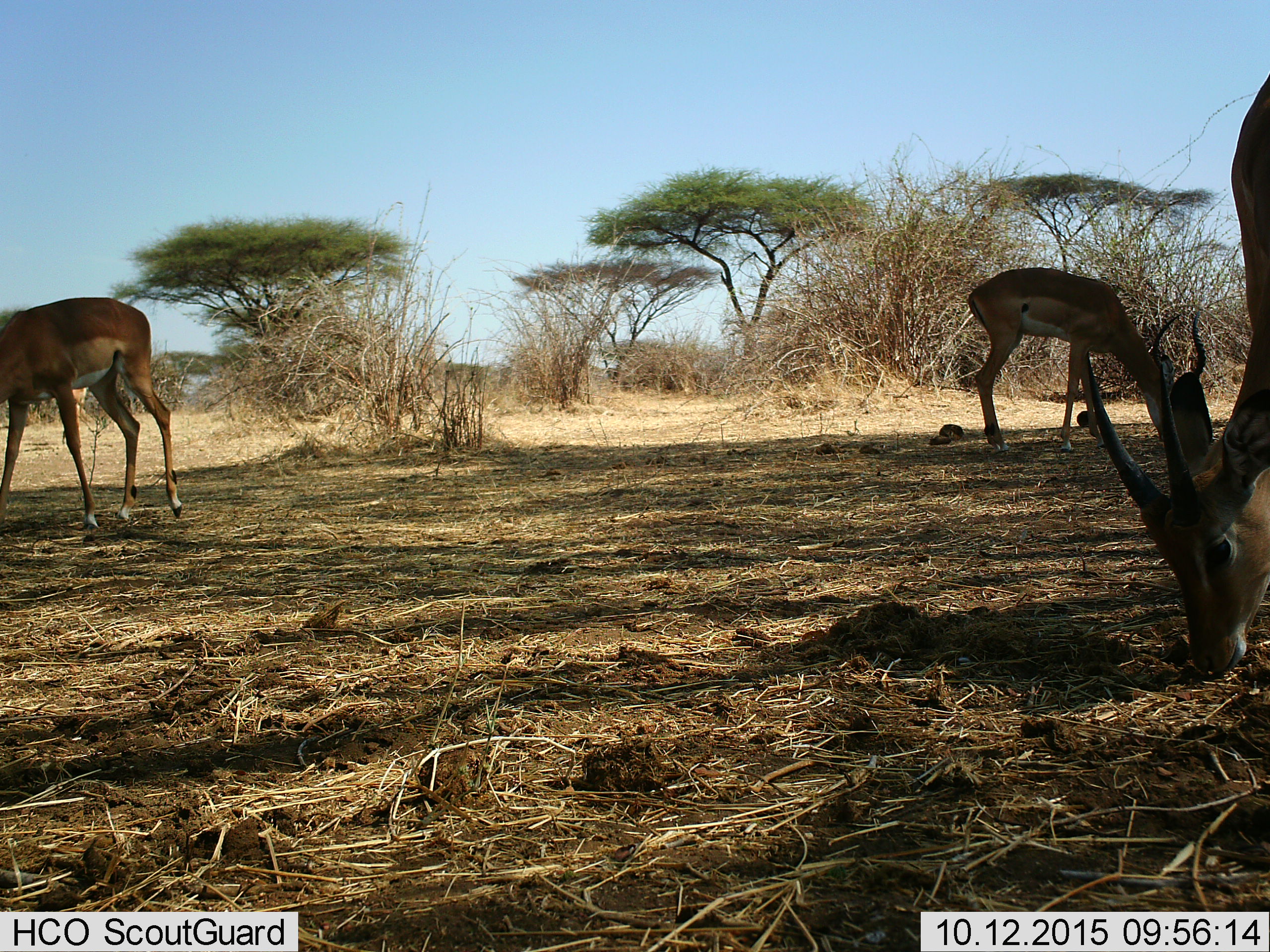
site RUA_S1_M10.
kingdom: Animalia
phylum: Chordata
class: Mammalia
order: Artiodactyla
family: Bovidae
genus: Aepyceros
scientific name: Aepyceros melampus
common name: impala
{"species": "impala (Aepyceros melampus)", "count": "3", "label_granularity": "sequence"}